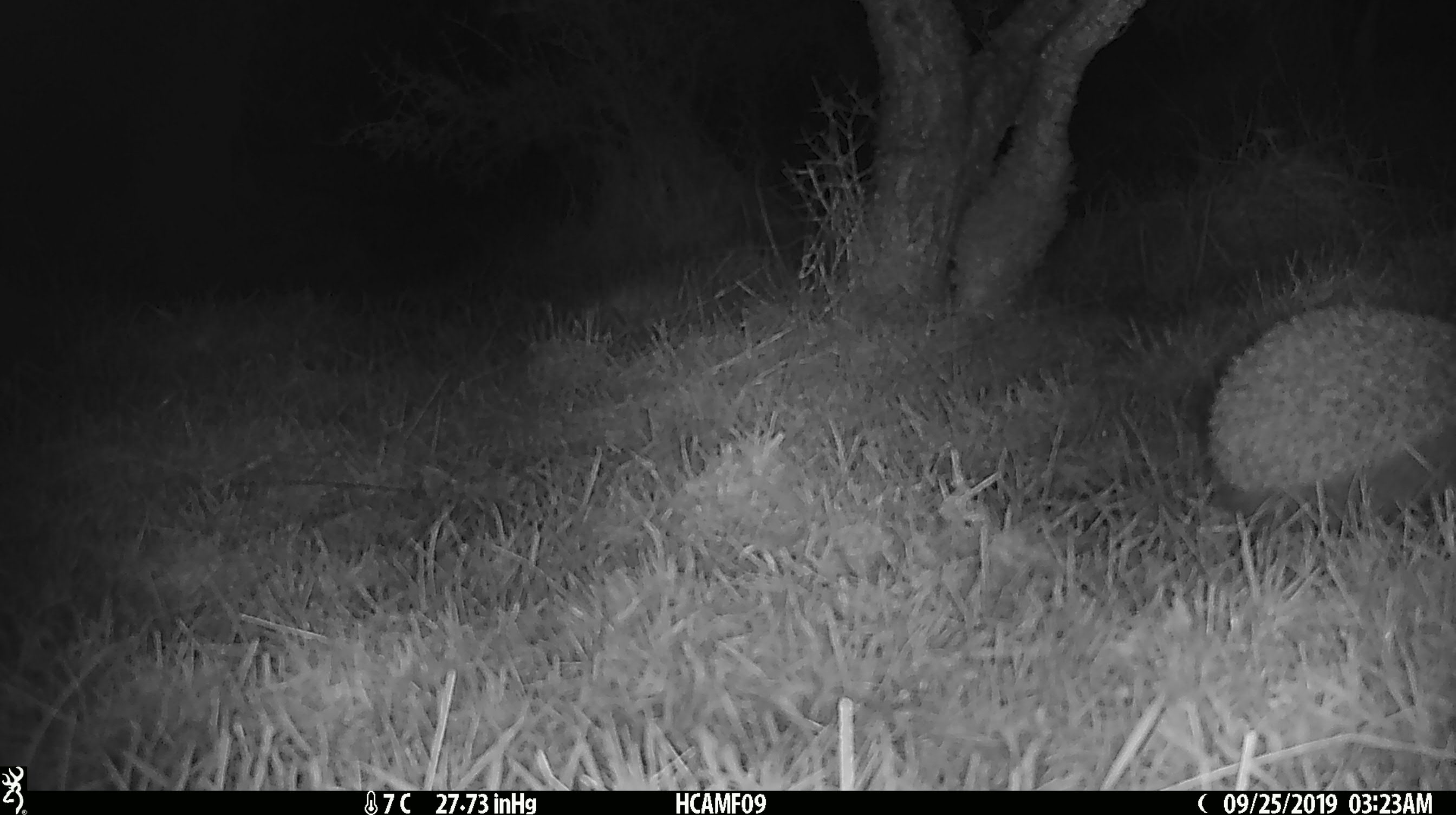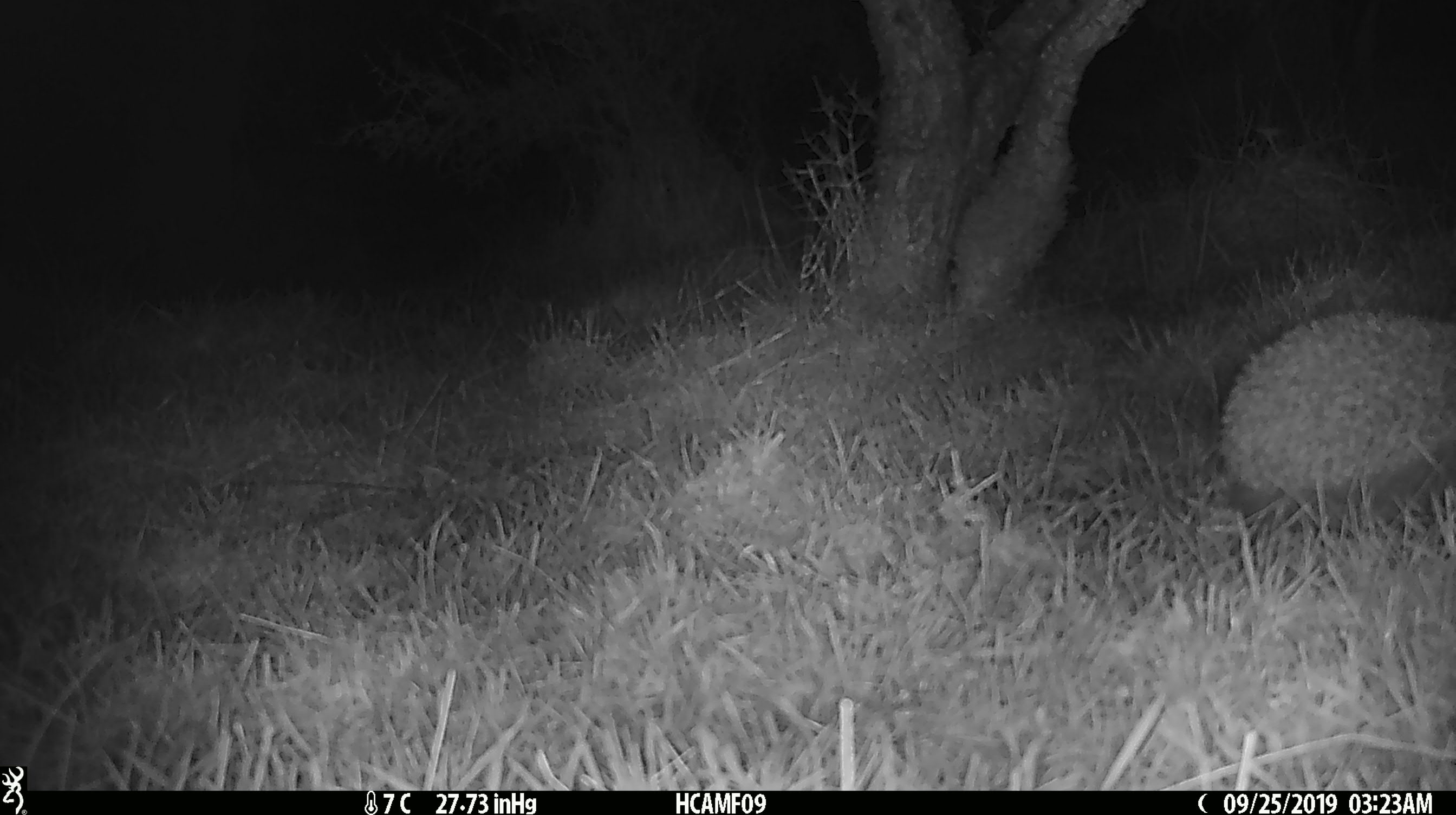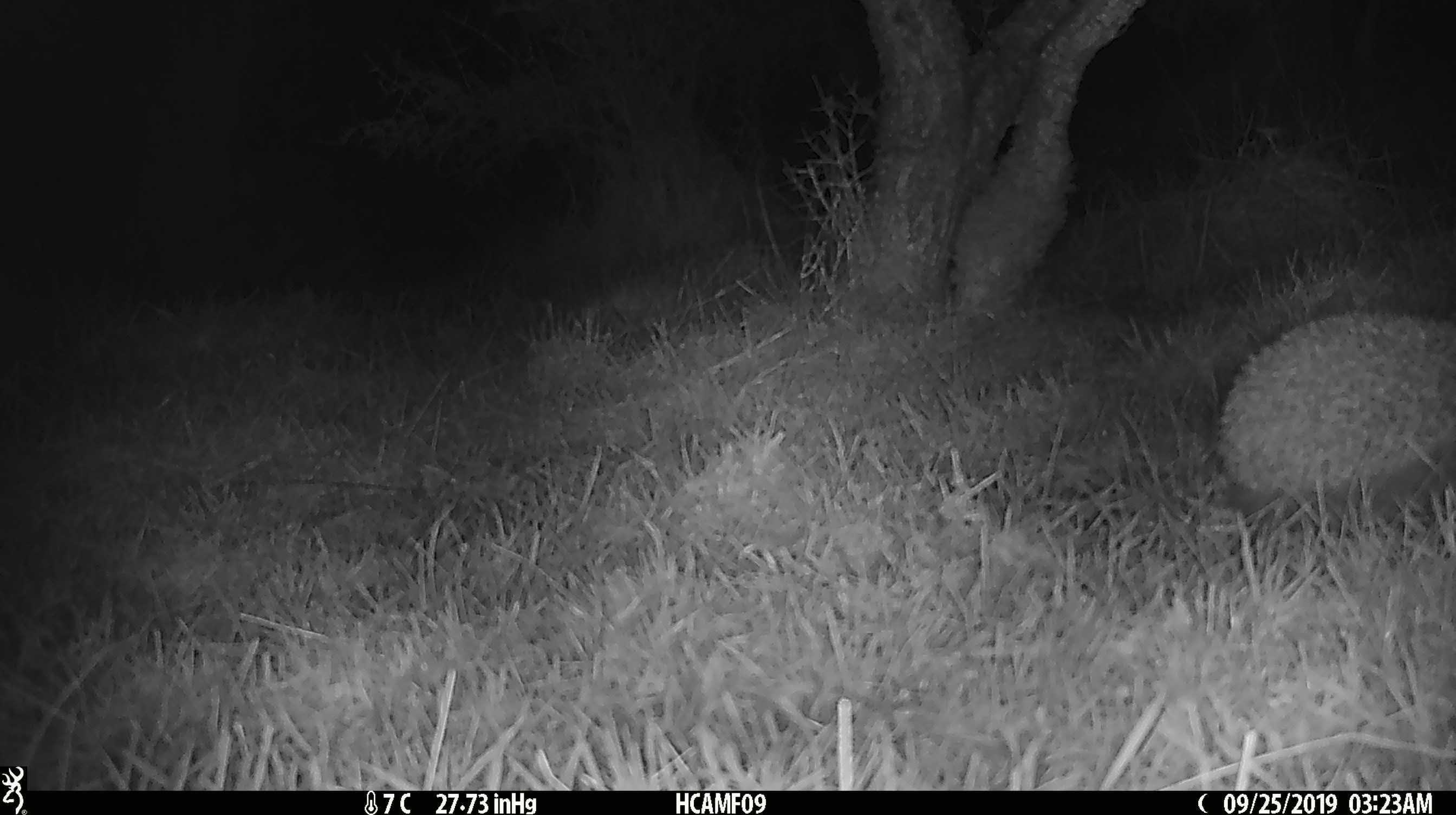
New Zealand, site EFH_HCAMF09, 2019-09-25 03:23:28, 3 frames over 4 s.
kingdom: Animalia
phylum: Chordata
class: Mammalia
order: Eulipotyphla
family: Erinaceidae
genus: Erinaceus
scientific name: Erinaceus europaeus europaeus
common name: european hedgehog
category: hedgehog